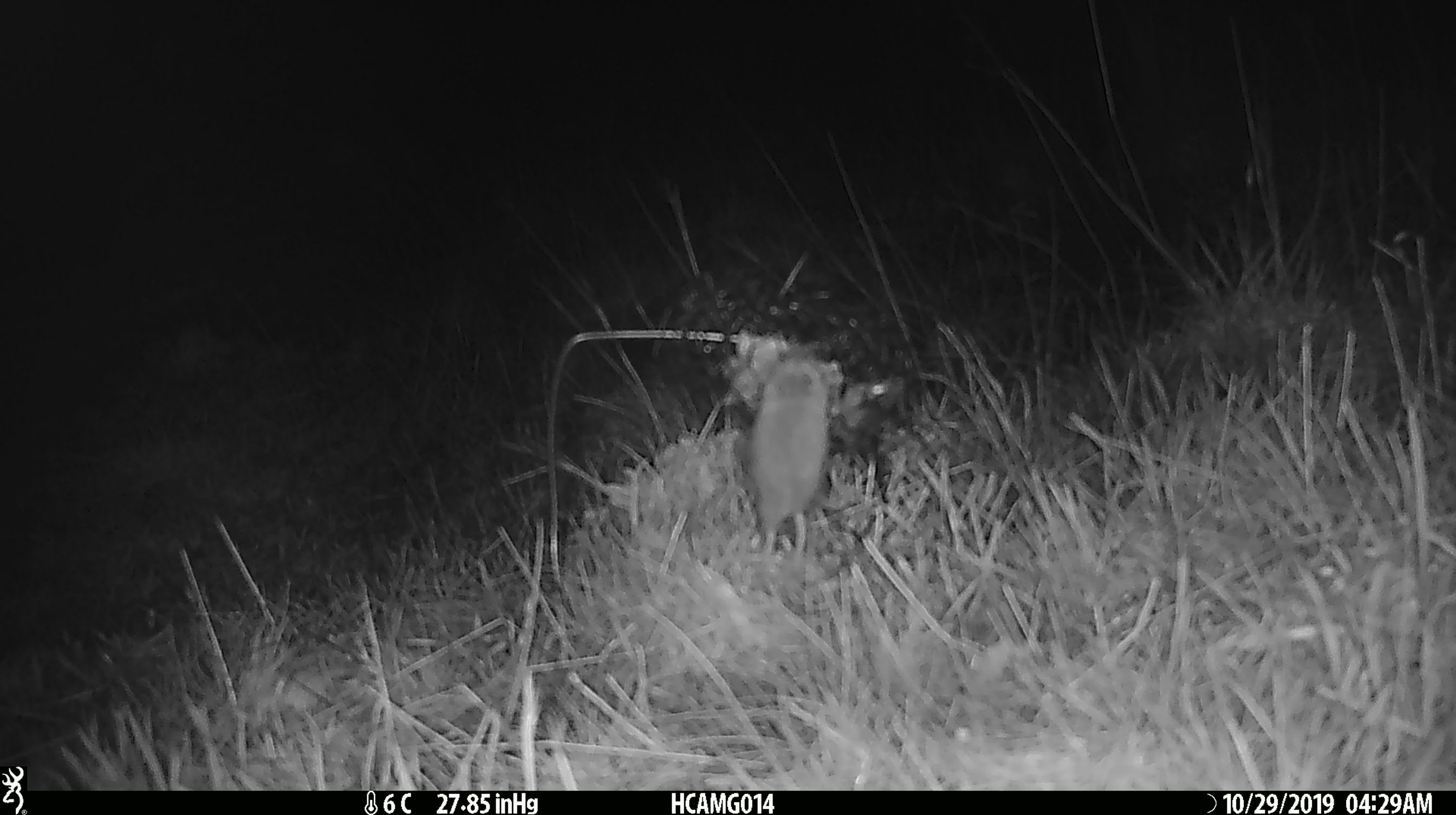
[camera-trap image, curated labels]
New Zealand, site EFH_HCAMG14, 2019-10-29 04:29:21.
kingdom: Animalia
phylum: Chordata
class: Mammalia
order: Rodentia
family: Muridae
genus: Mus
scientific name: Mus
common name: mouse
Mouse (Mus).